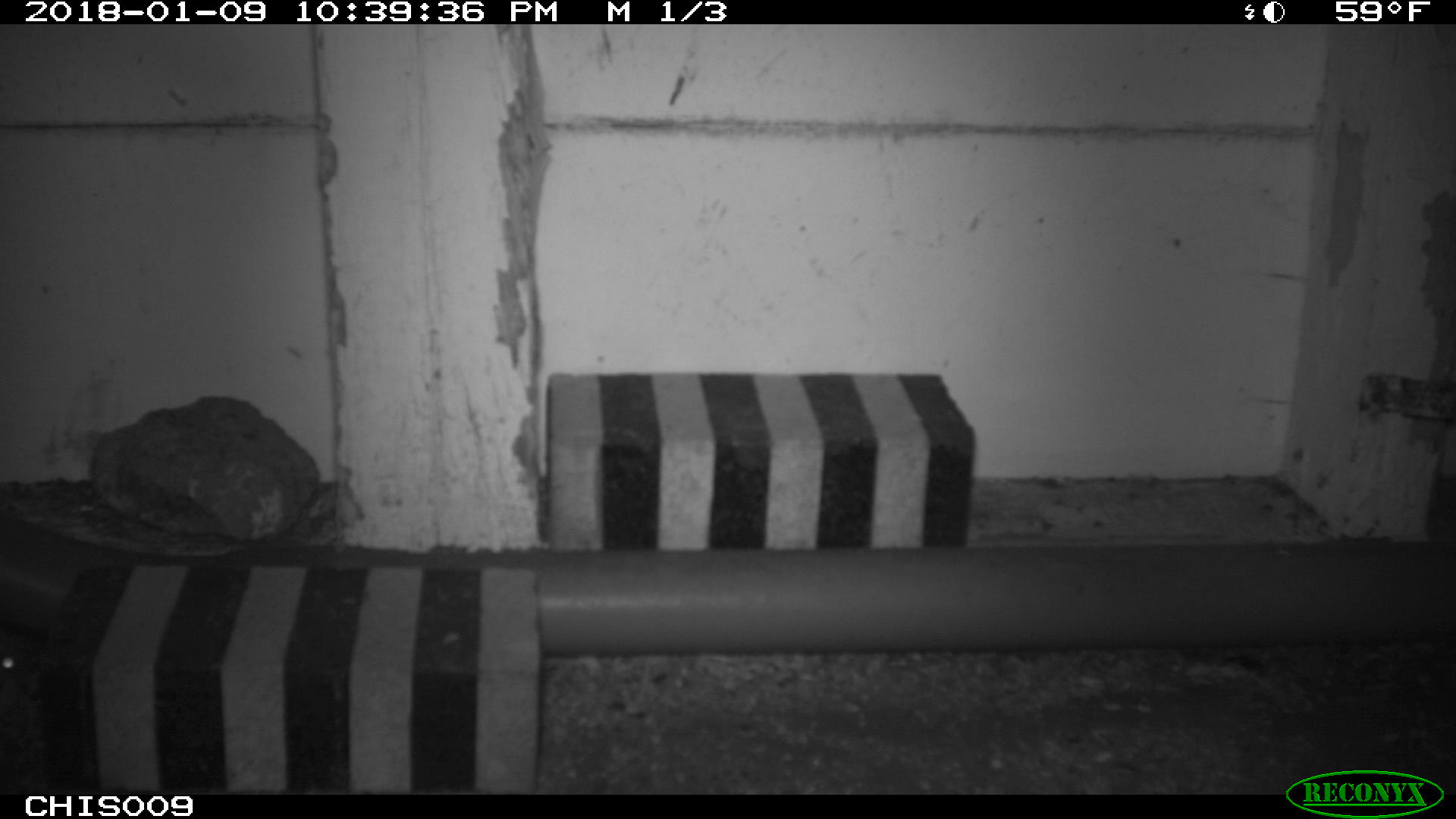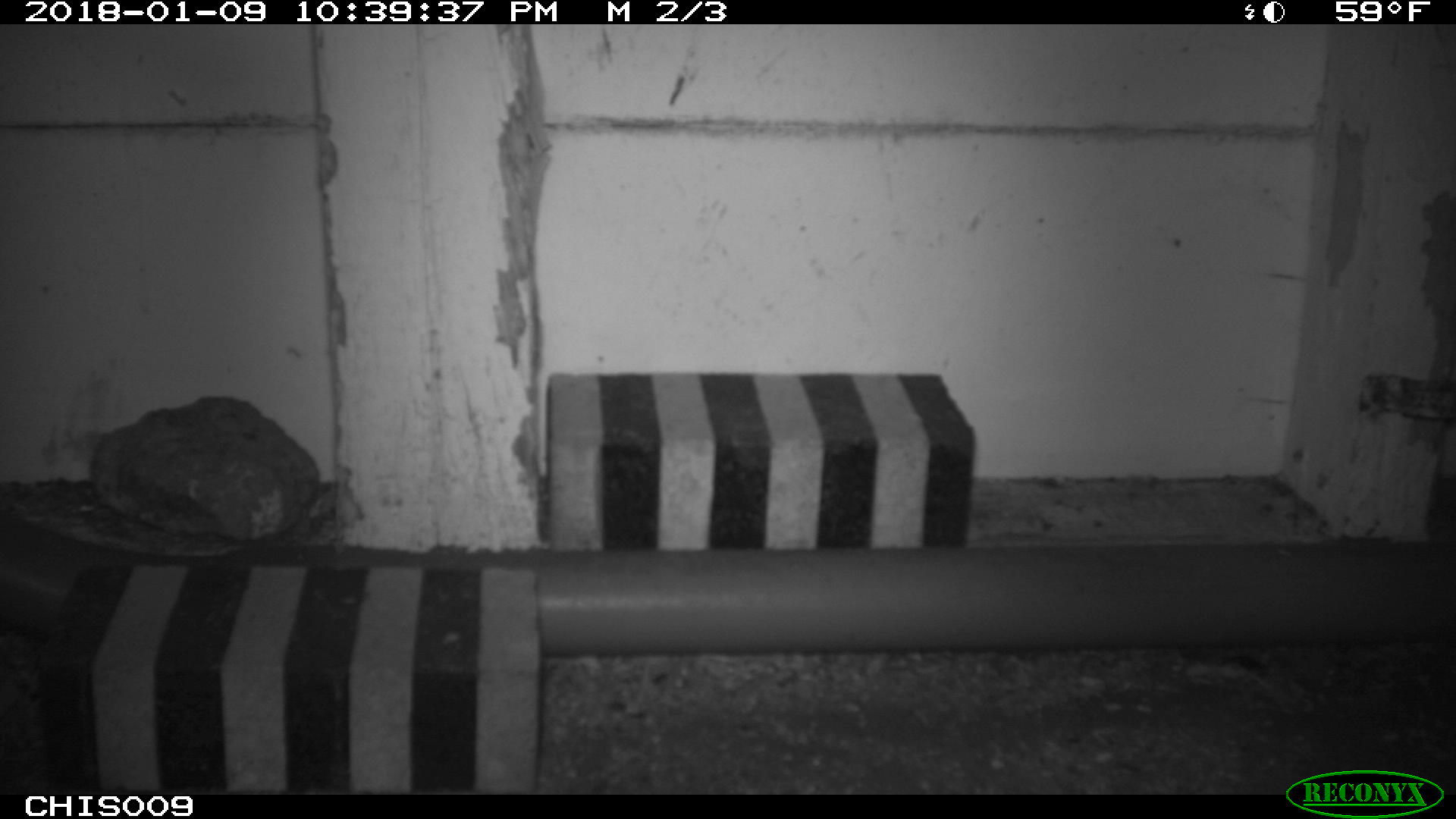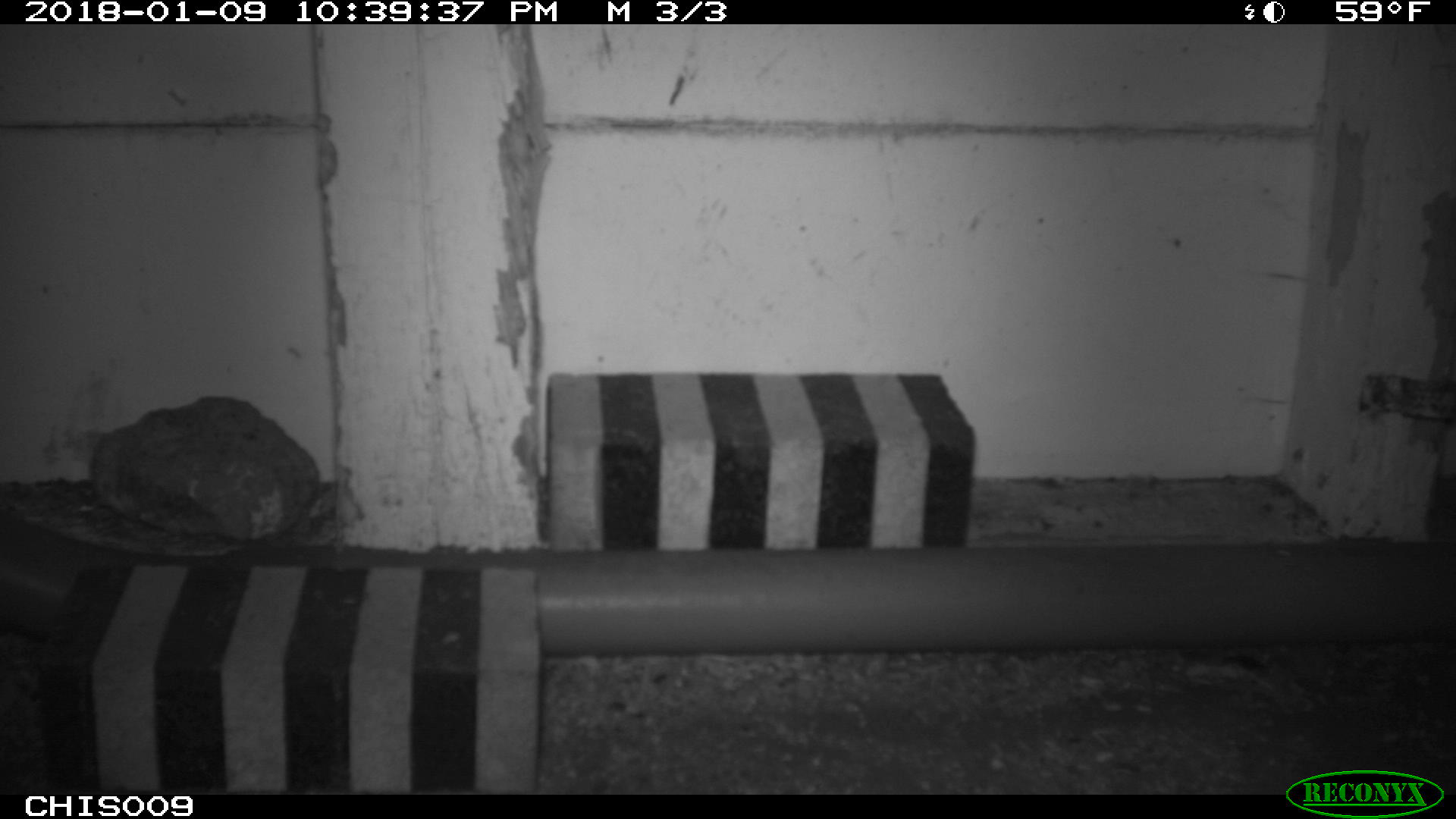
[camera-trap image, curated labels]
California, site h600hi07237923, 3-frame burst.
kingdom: Animalia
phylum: Chordata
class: Mammalia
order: Rodentia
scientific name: Rodentia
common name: rodent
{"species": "rodent (Rodentia)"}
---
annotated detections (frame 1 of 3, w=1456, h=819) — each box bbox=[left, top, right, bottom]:
rodent: bbox=[0, 634, 21, 723]